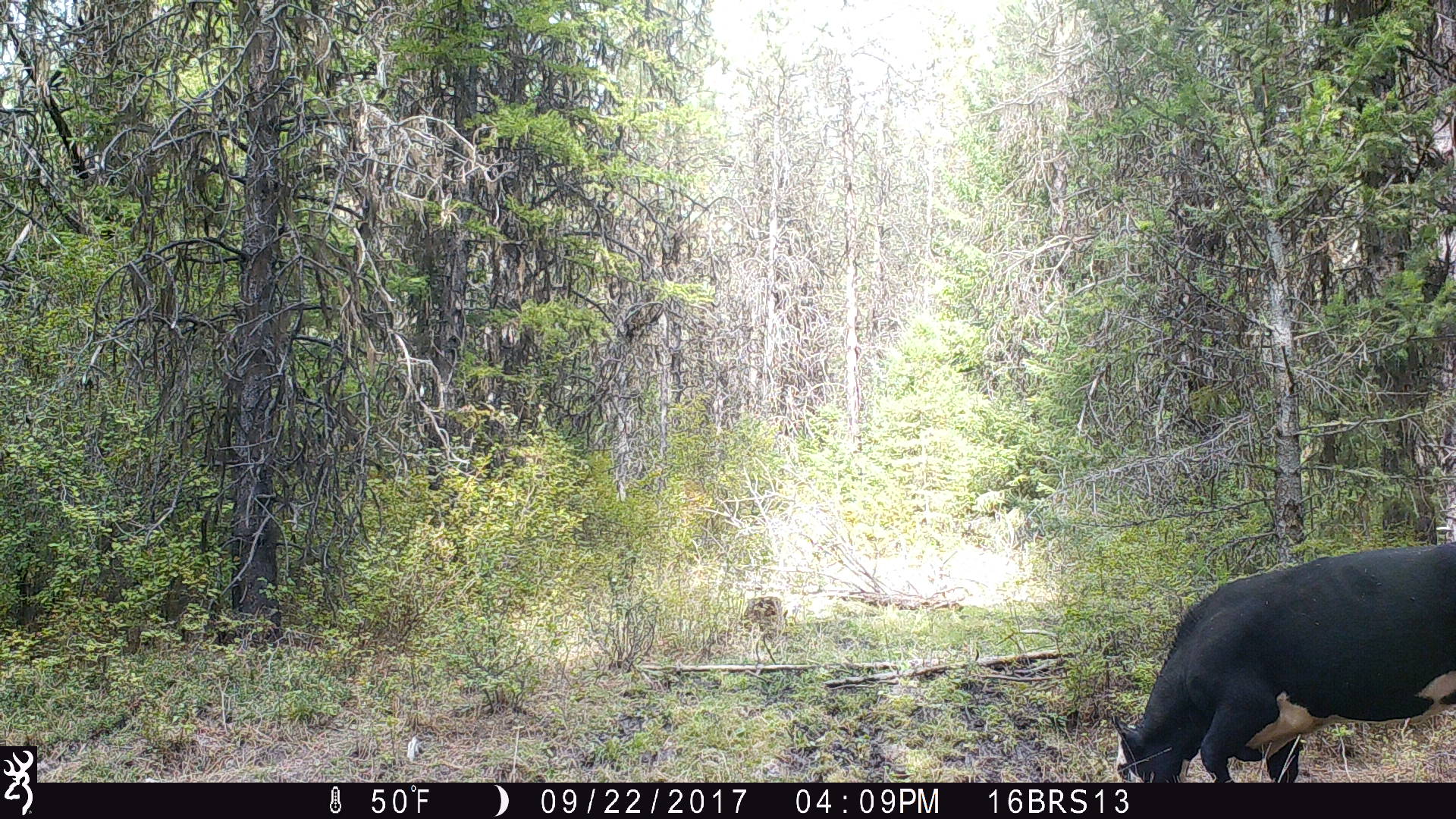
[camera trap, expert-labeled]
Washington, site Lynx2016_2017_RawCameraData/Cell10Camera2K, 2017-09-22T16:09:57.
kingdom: Animalia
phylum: Chordata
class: Mammalia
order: Artiodactyla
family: Bovidae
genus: Bos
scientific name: Bos taurus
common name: domestic cattle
Domestic cattle (Bos taurus). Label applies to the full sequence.